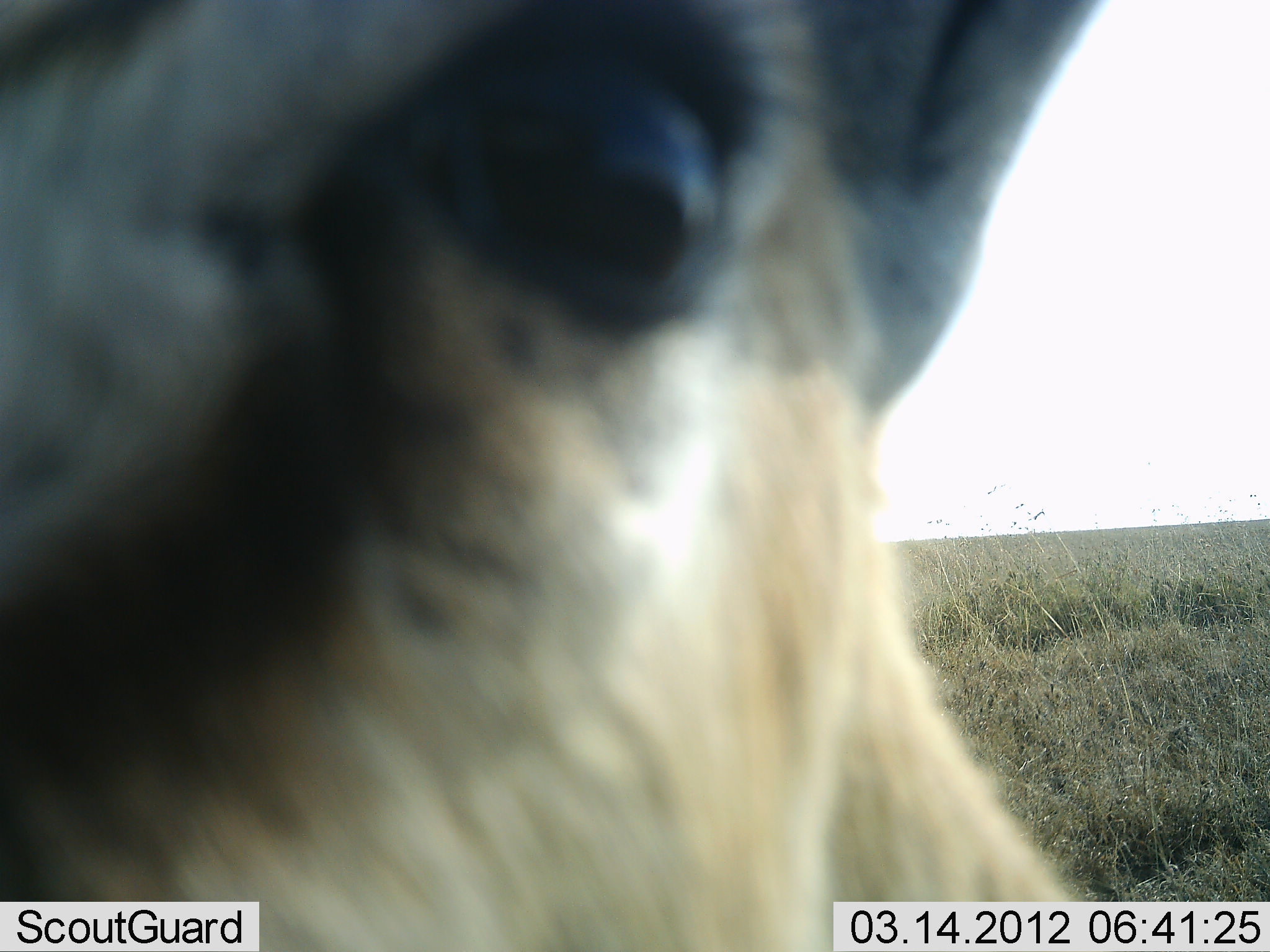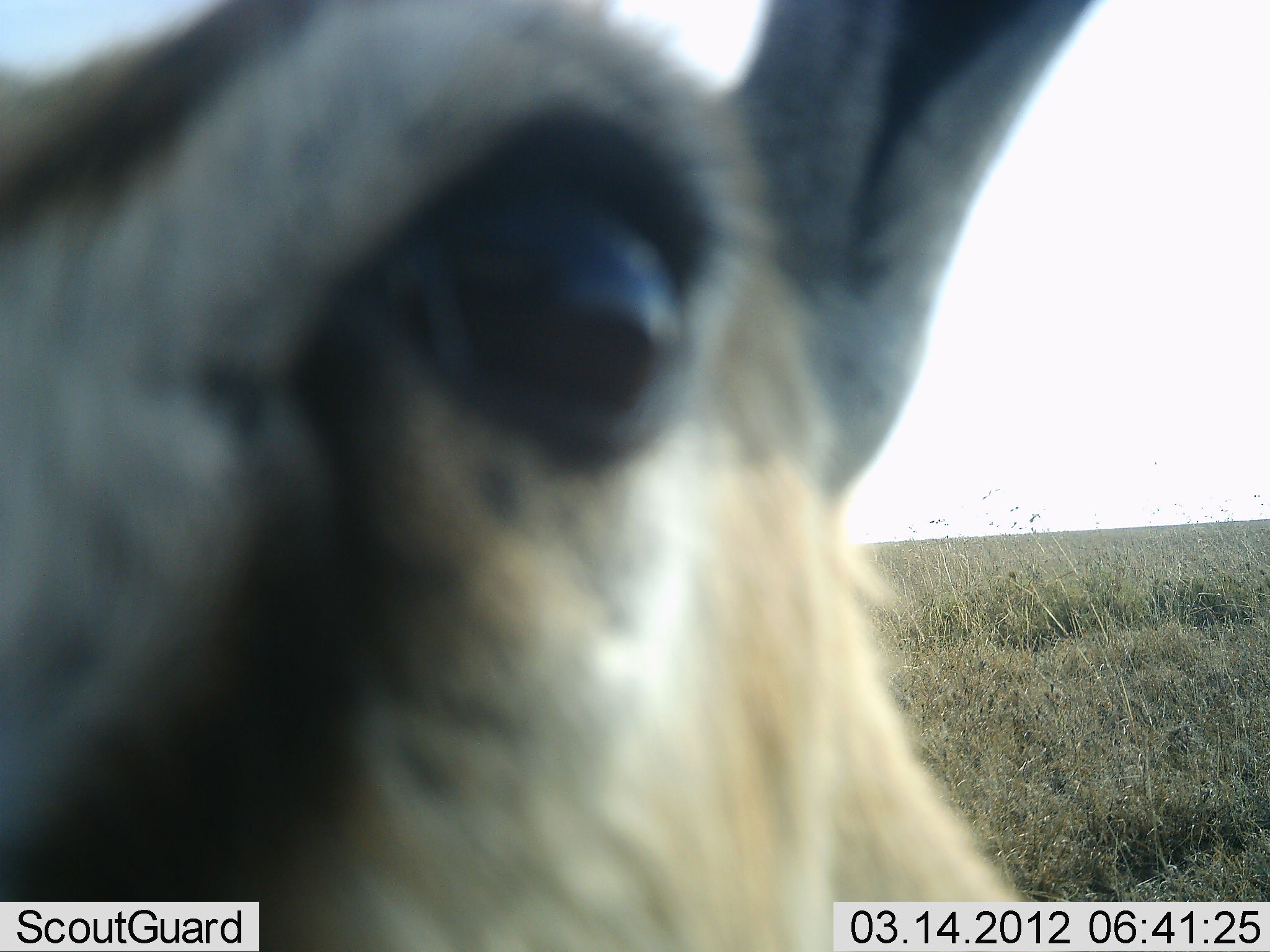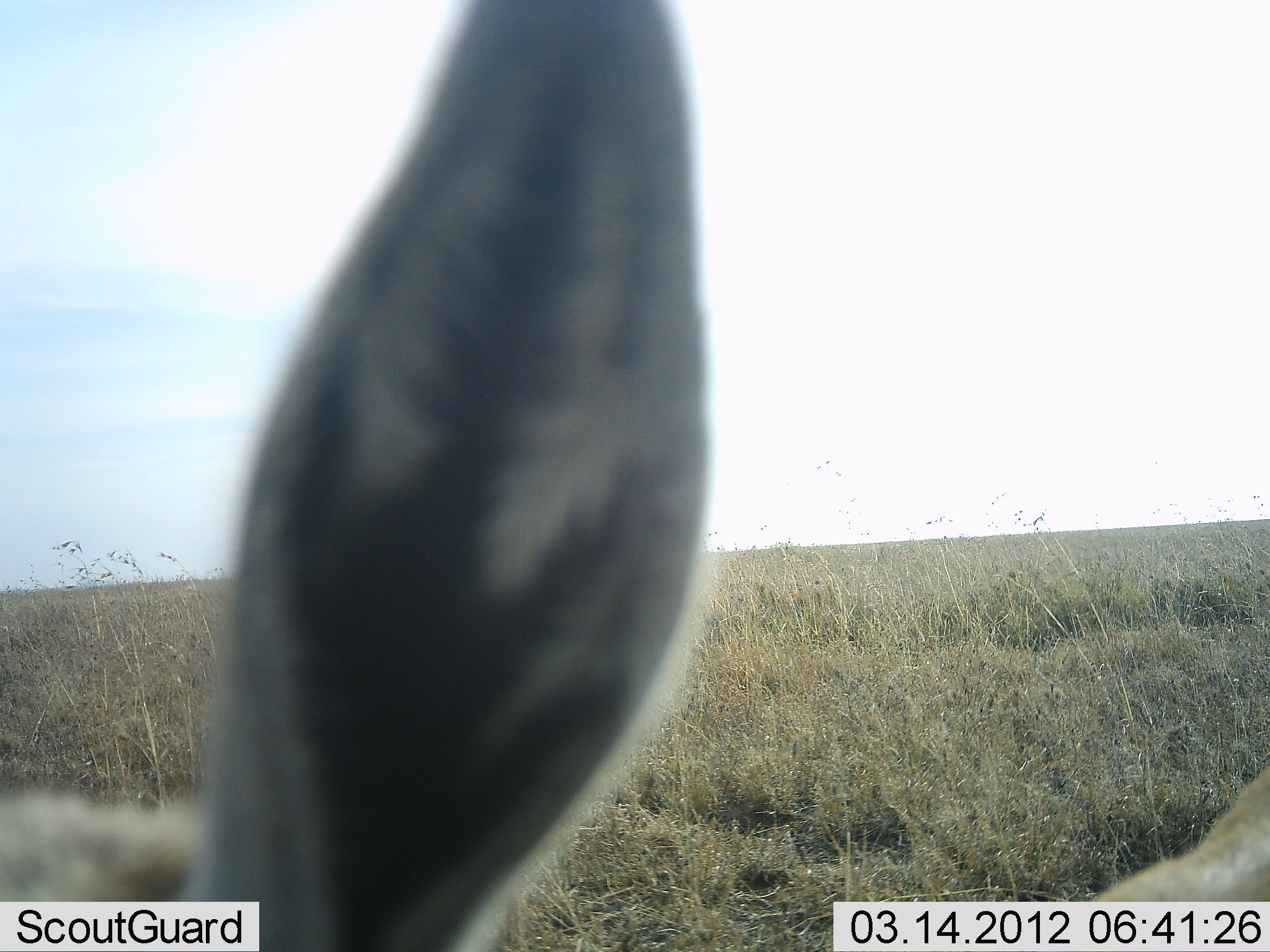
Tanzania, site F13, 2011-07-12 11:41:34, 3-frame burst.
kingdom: Animalia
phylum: Chordata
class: Mammalia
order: Artiodactyla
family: Bovidae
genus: Eudorcas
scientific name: Eudorcas thomsonii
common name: thomson's gazelle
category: gazellethomsons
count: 1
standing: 55%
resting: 0%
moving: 9%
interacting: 36%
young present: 0%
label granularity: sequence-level